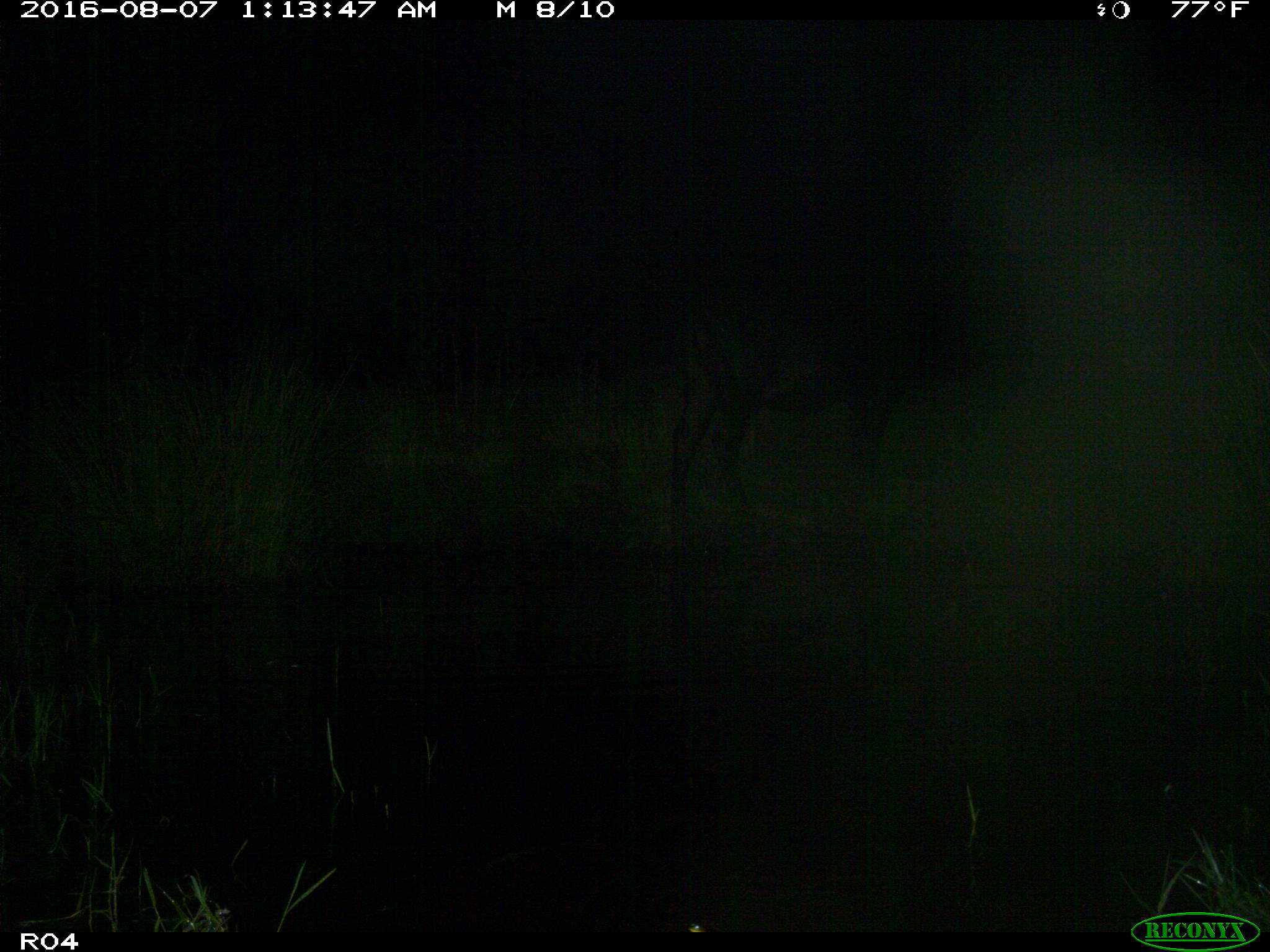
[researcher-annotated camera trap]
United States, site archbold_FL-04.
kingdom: Animalia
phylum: Chordata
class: Mammalia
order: Artiodactyla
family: Bovidae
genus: Bos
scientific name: Bos taurus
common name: domestic cow